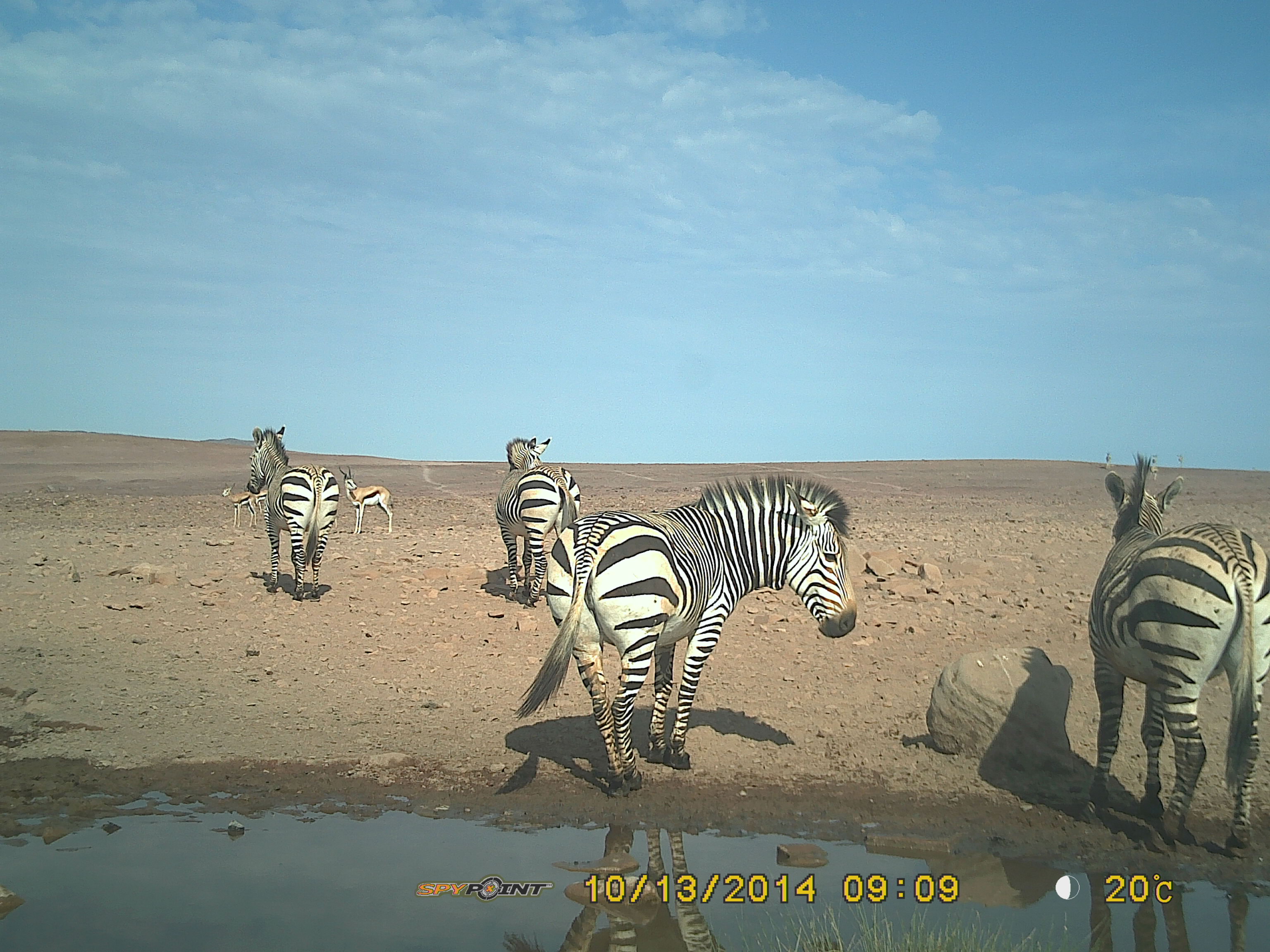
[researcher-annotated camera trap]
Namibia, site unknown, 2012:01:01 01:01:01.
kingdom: Animalia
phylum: Chordata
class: Mammalia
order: Perissodactyla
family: Equidae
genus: Equus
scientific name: Equus zebra hartmannae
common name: hartmann's mountain zebra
Equus zebra hartmannae (hartmann's mountain zebra).